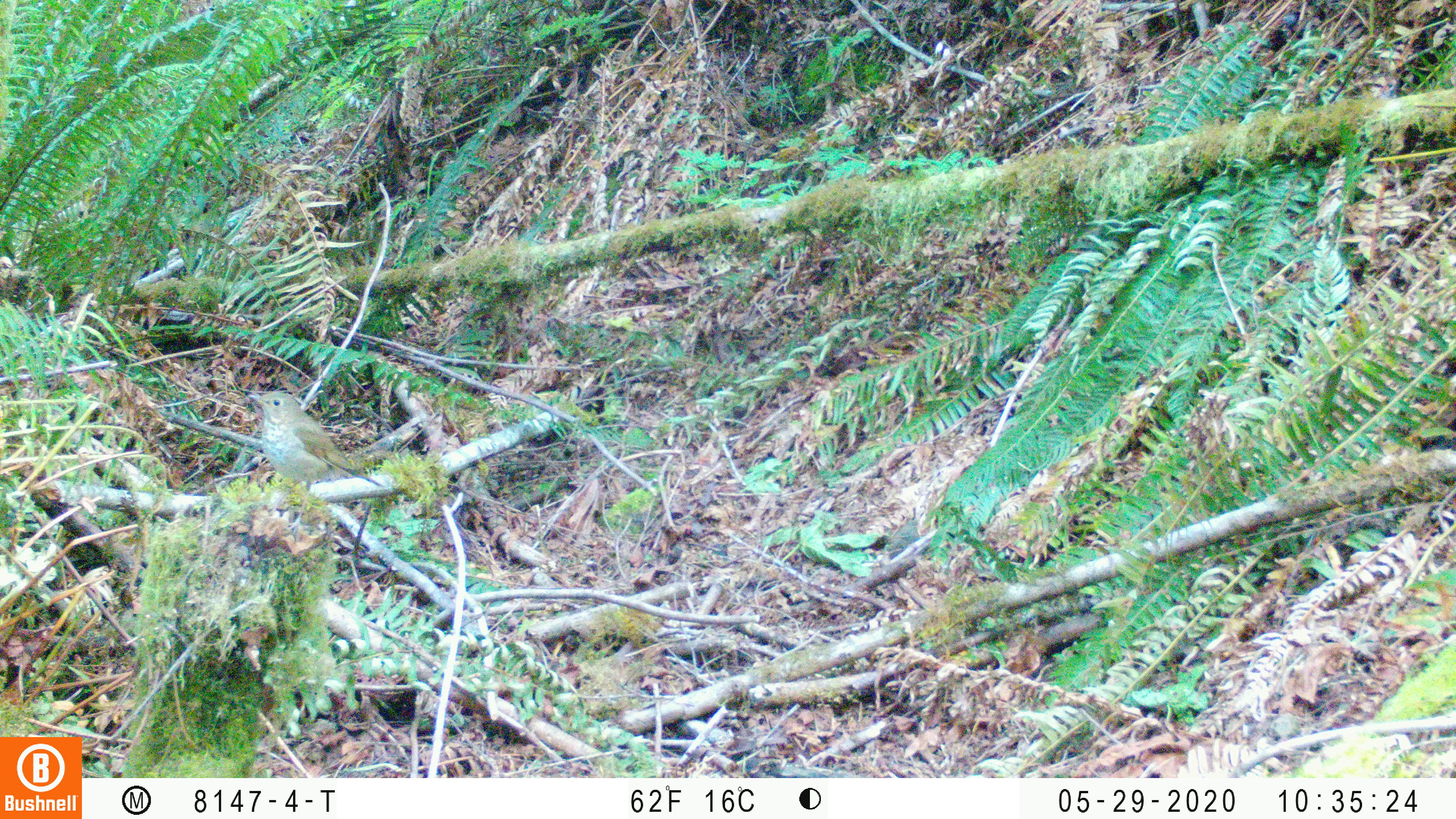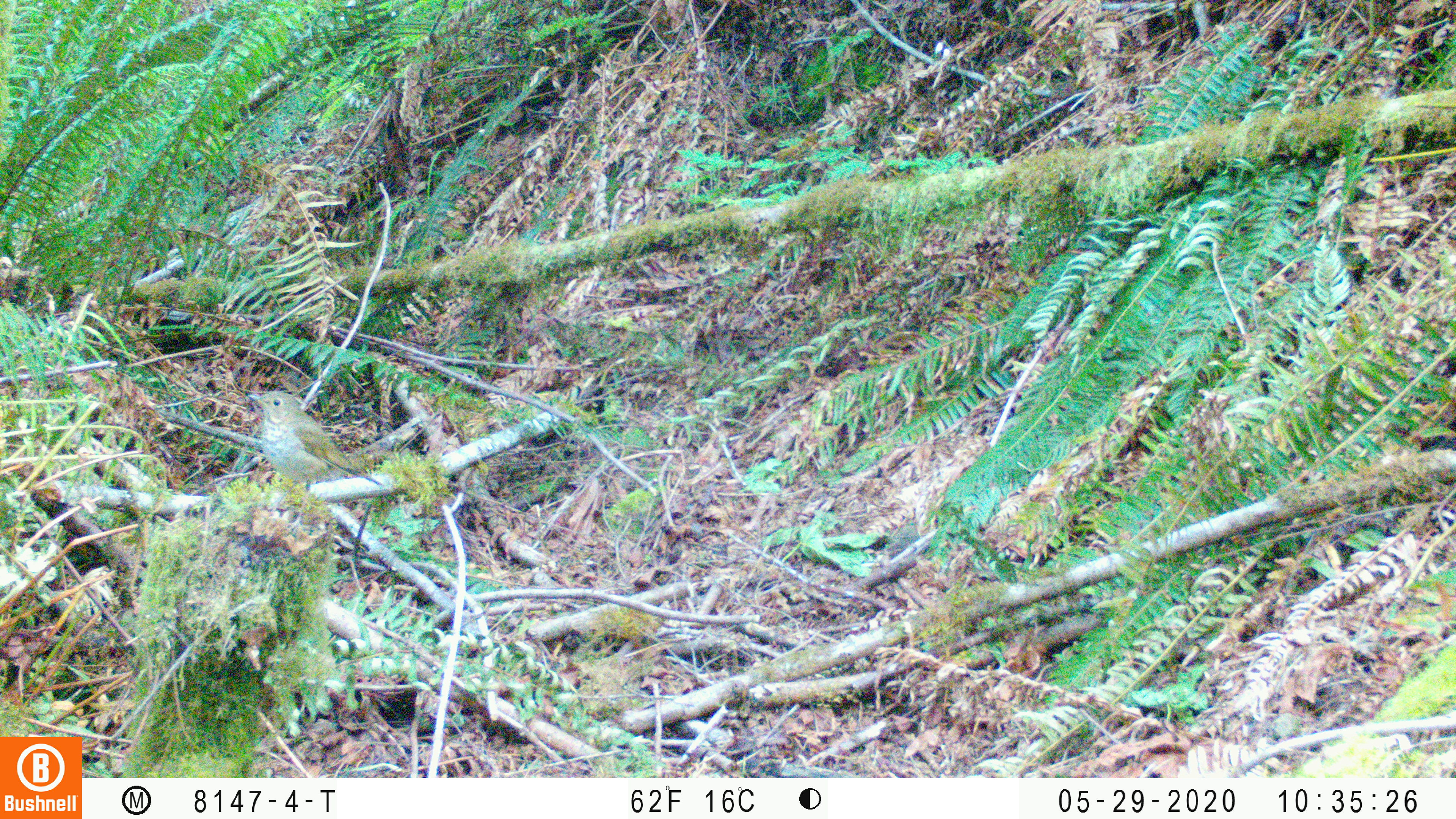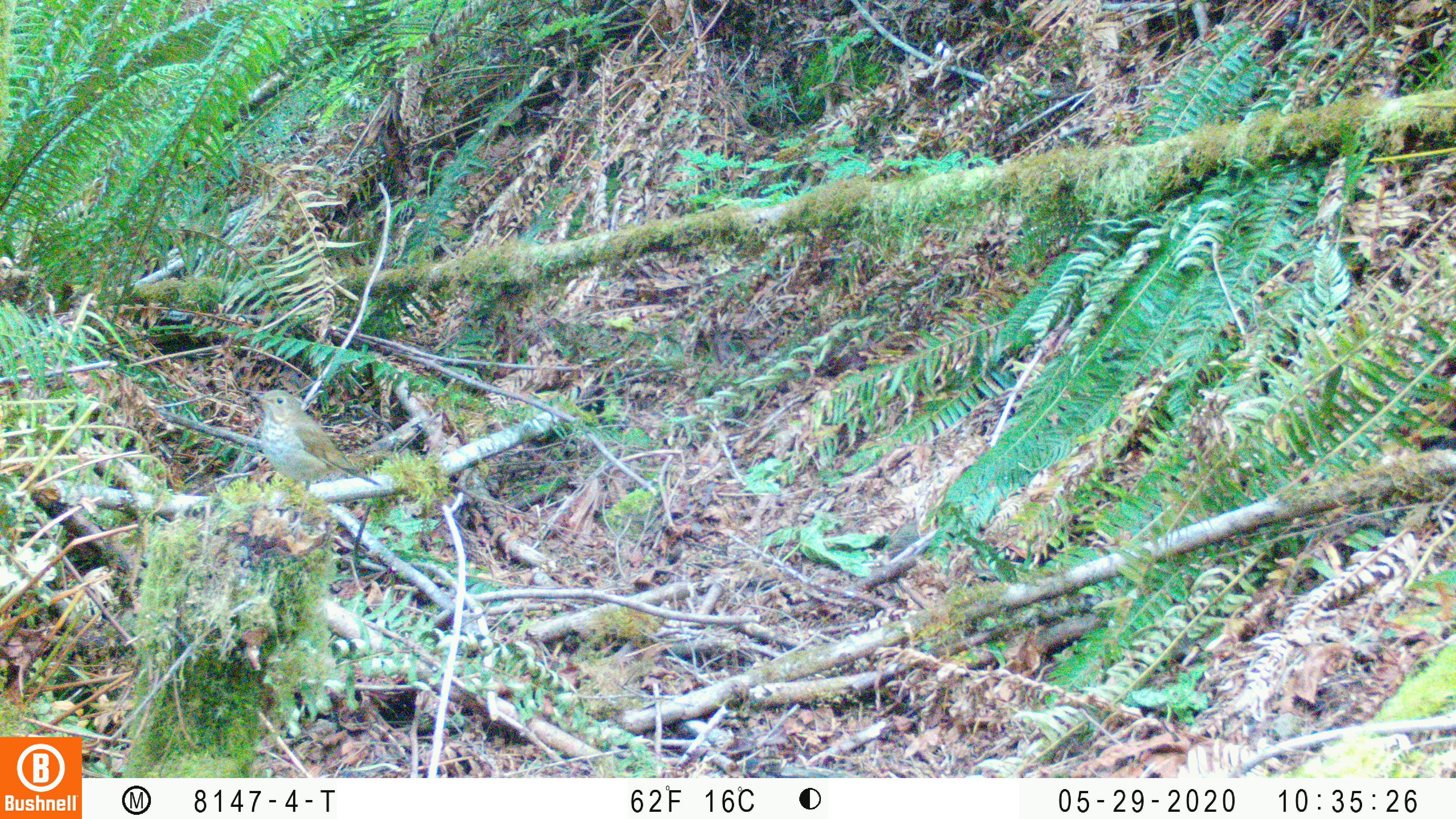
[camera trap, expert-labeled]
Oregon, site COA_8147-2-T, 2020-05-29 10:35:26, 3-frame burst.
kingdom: Animalia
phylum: Chordata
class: Aves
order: Passeriformes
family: Turdidae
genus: Catharus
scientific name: Catharus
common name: brown thrushes and nightingale-thrushes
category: catharus species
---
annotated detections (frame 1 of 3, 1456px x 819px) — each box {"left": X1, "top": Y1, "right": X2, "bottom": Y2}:
catharus species: {"left": 239, "top": 376, "right": 391, "bottom": 504}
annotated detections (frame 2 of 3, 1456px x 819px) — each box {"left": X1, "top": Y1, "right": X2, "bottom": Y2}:
catharus species: {"left": 234, "top": 381, "right": 403, "bottom": 500}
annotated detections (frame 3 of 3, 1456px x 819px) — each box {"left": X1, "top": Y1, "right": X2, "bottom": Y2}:
catharus species: {"left": 244, "top": 384, "right": 385, "bottom": 498}